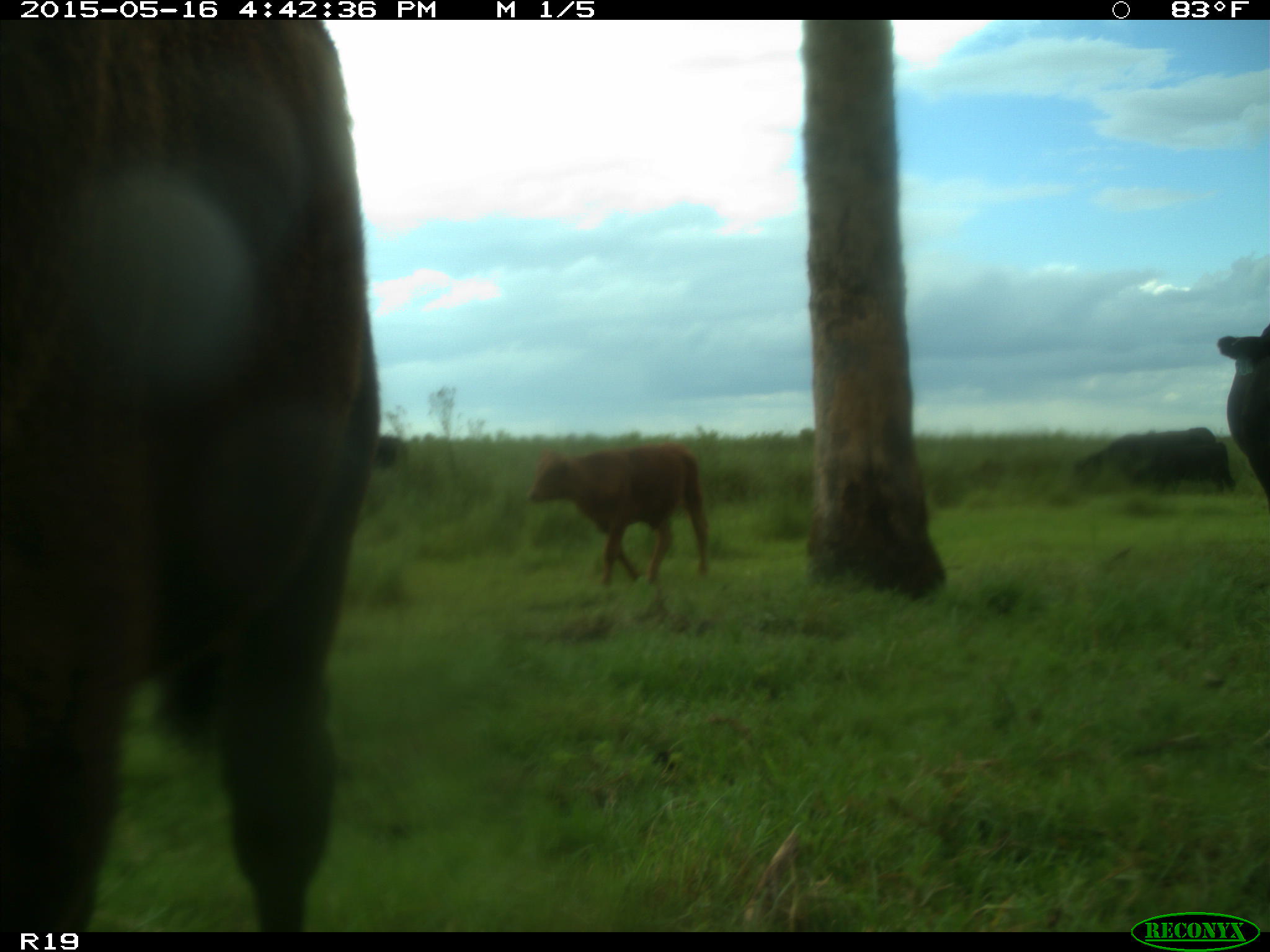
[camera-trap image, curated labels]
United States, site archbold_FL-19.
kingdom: Animalia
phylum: Chordata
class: Mammalia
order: Artiodactyla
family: Bovidae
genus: Bos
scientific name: Bos taurus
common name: domestic cow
Bos taurus (domestic cow).